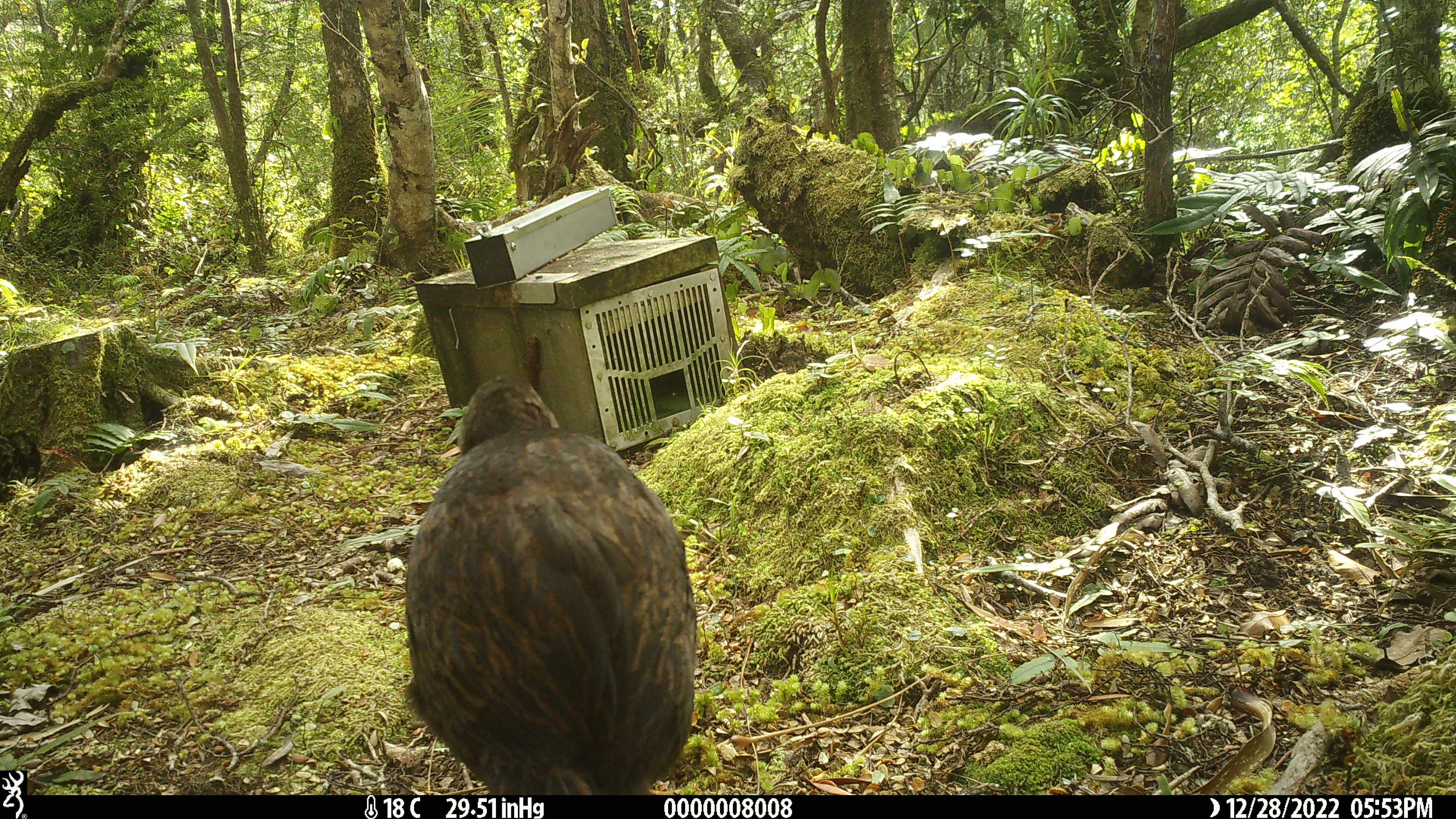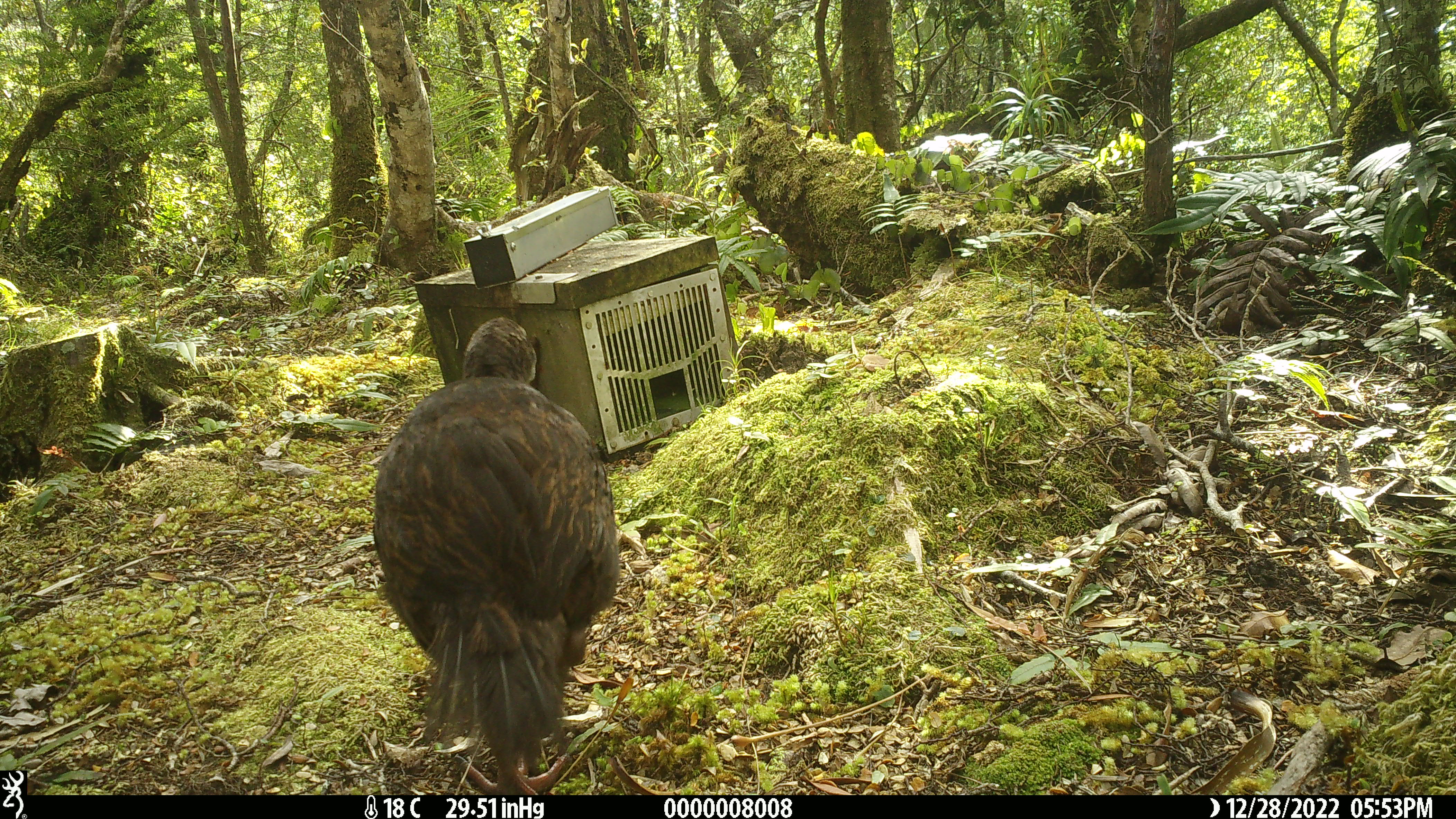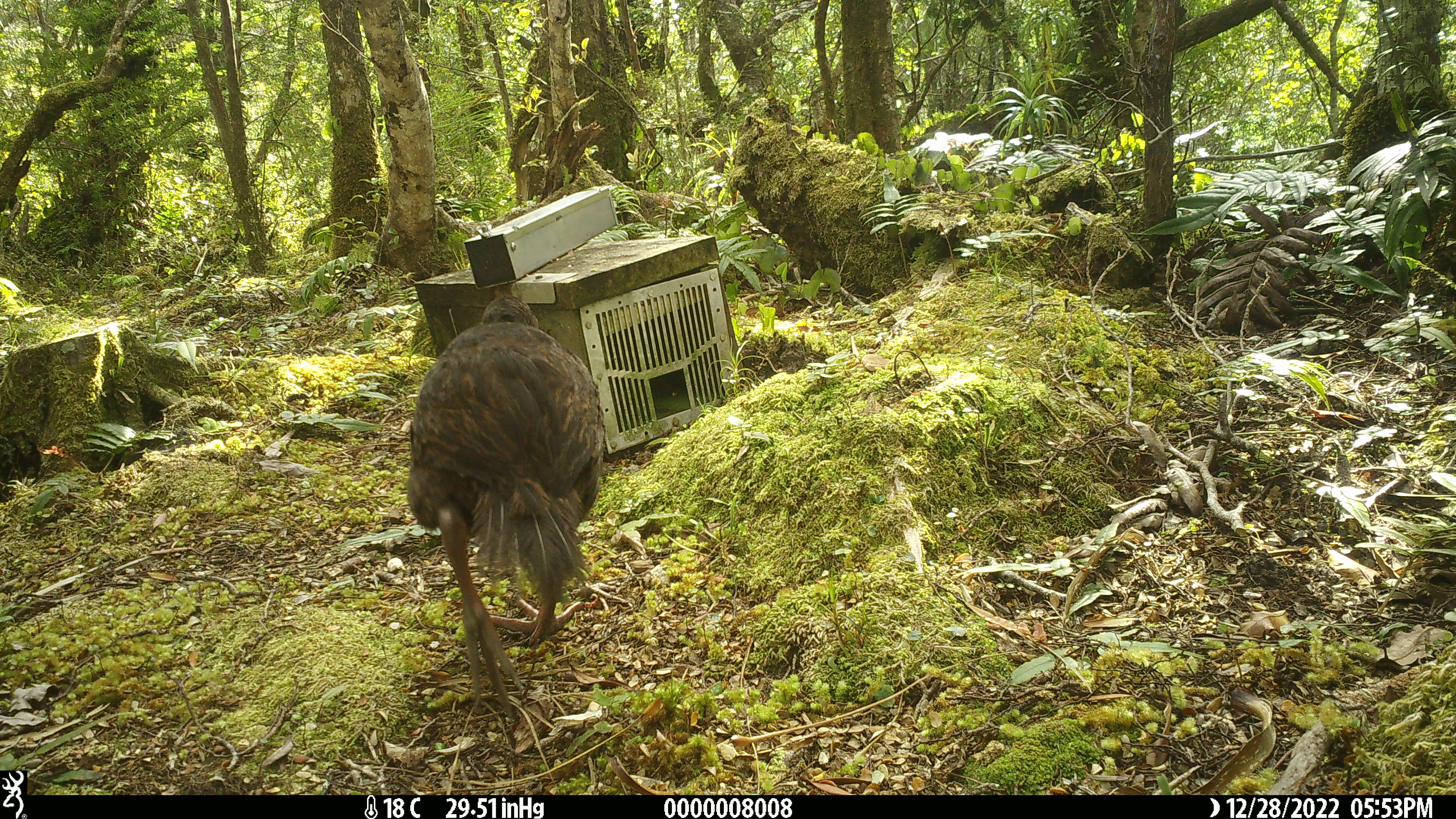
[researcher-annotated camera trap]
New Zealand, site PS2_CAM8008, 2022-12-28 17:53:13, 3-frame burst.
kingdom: Animalia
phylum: Chordata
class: Aves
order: Gruiformes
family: Rallidae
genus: Gallirallus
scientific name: Gallirallus australis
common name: weka